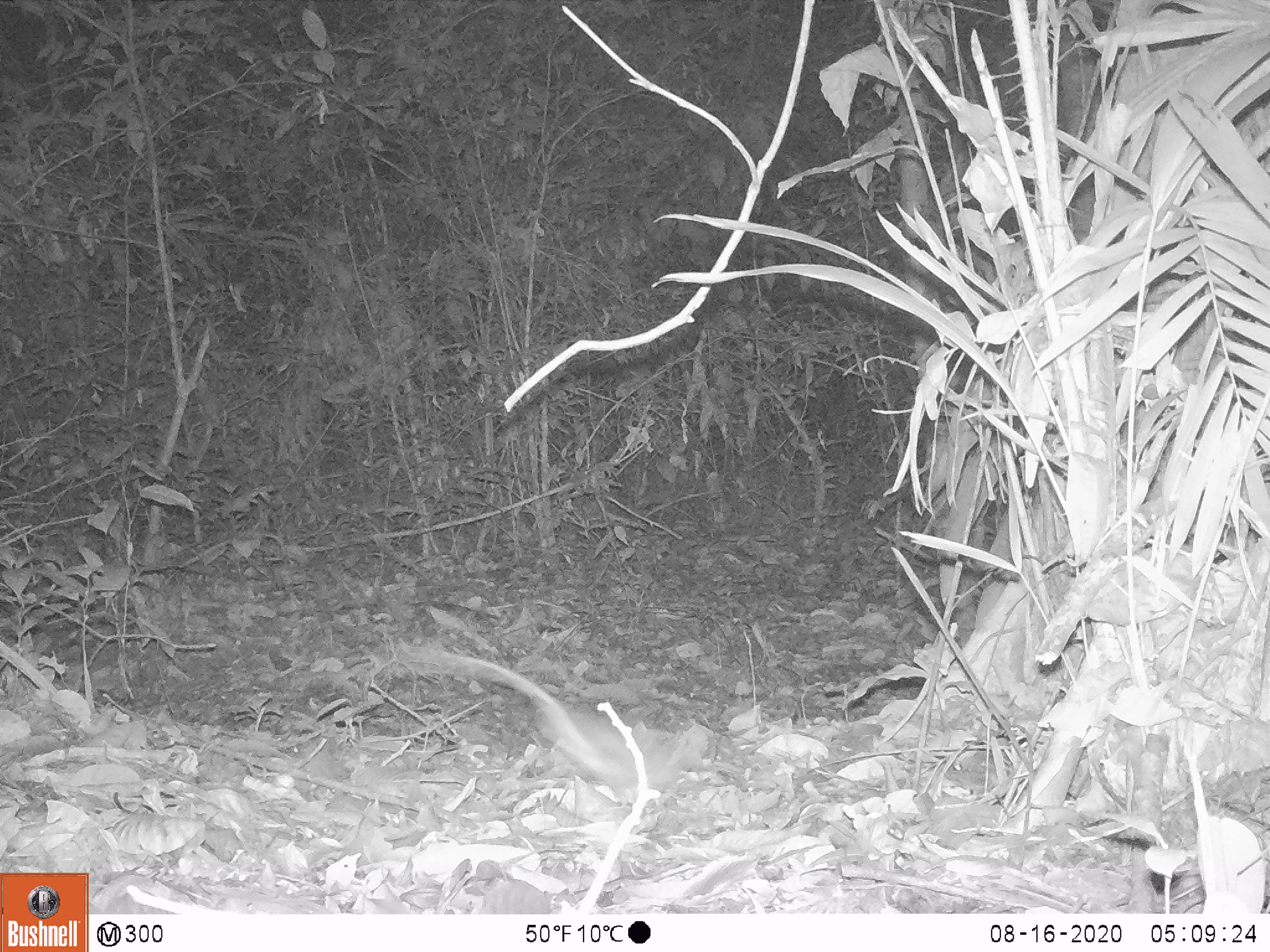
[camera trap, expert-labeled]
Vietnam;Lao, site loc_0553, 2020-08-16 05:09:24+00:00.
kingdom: Animalia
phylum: Chordata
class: Mammalia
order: Rodentia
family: Muridae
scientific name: Muridae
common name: old-world mice and rats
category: unidentified murid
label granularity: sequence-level